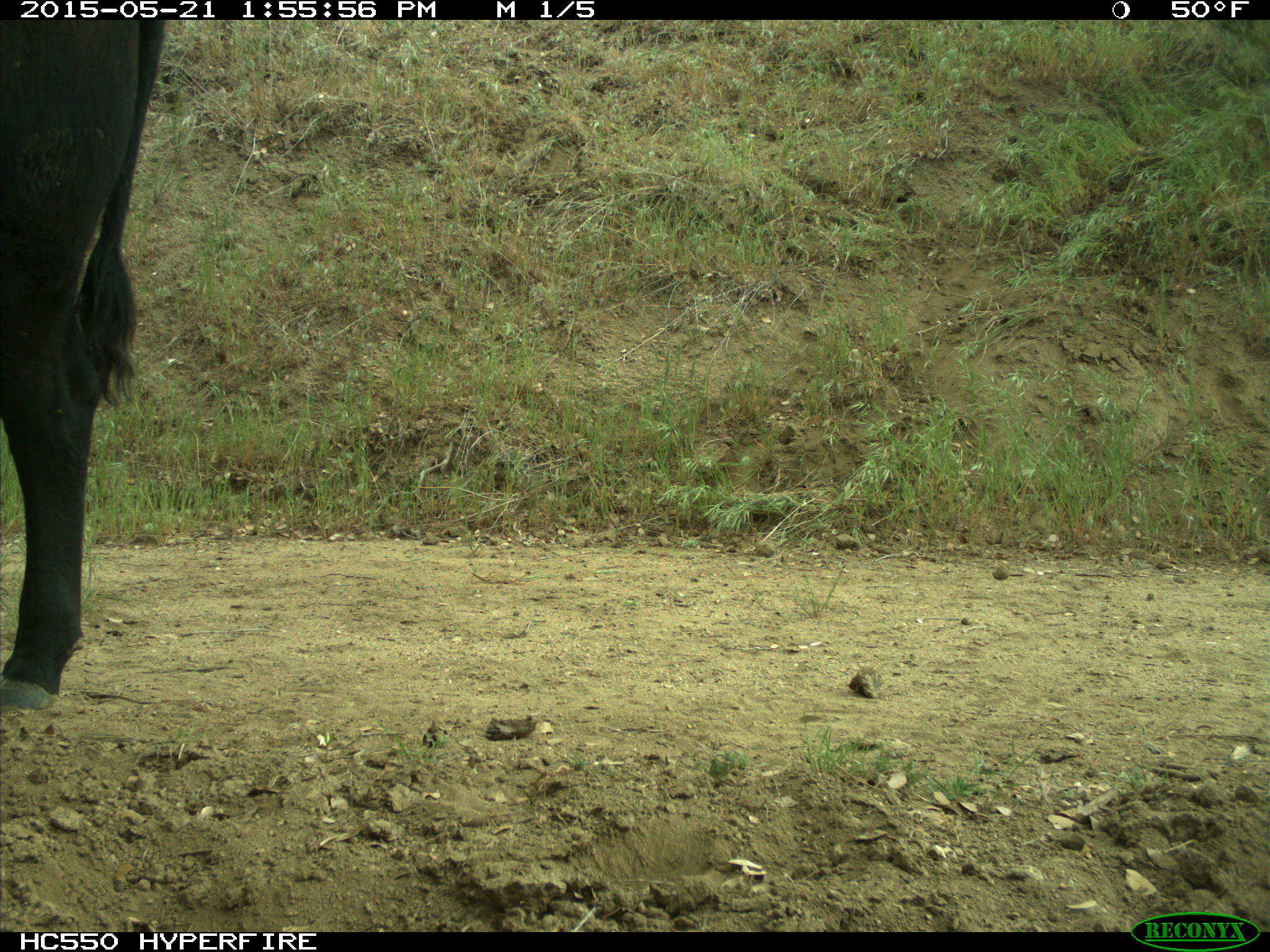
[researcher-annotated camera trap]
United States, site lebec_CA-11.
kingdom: Animalia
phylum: Chordata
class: Mammalia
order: Artiodactyla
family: Bovidae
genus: Bos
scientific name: Bos taurus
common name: domestic cow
Bos taurus (domestic cow).